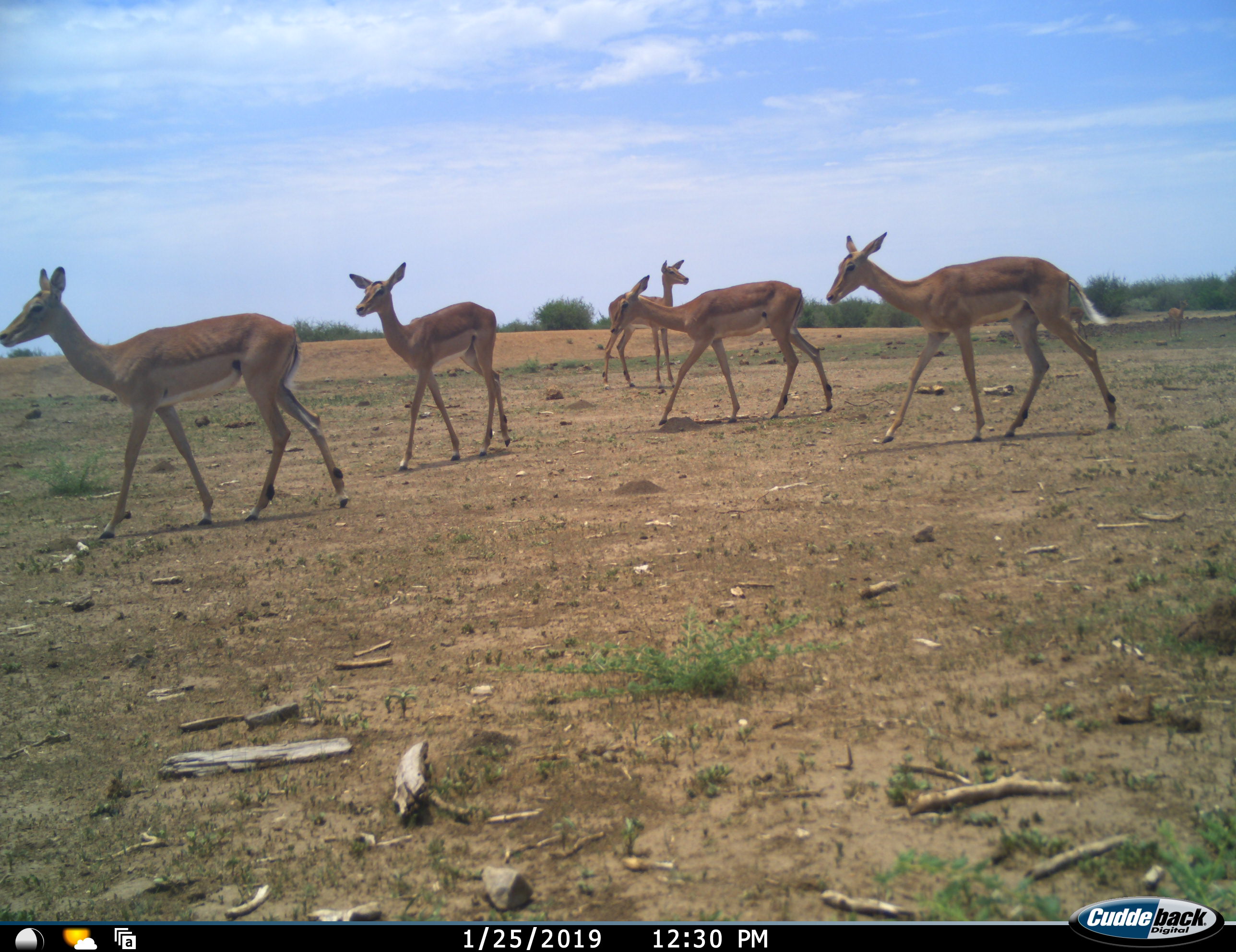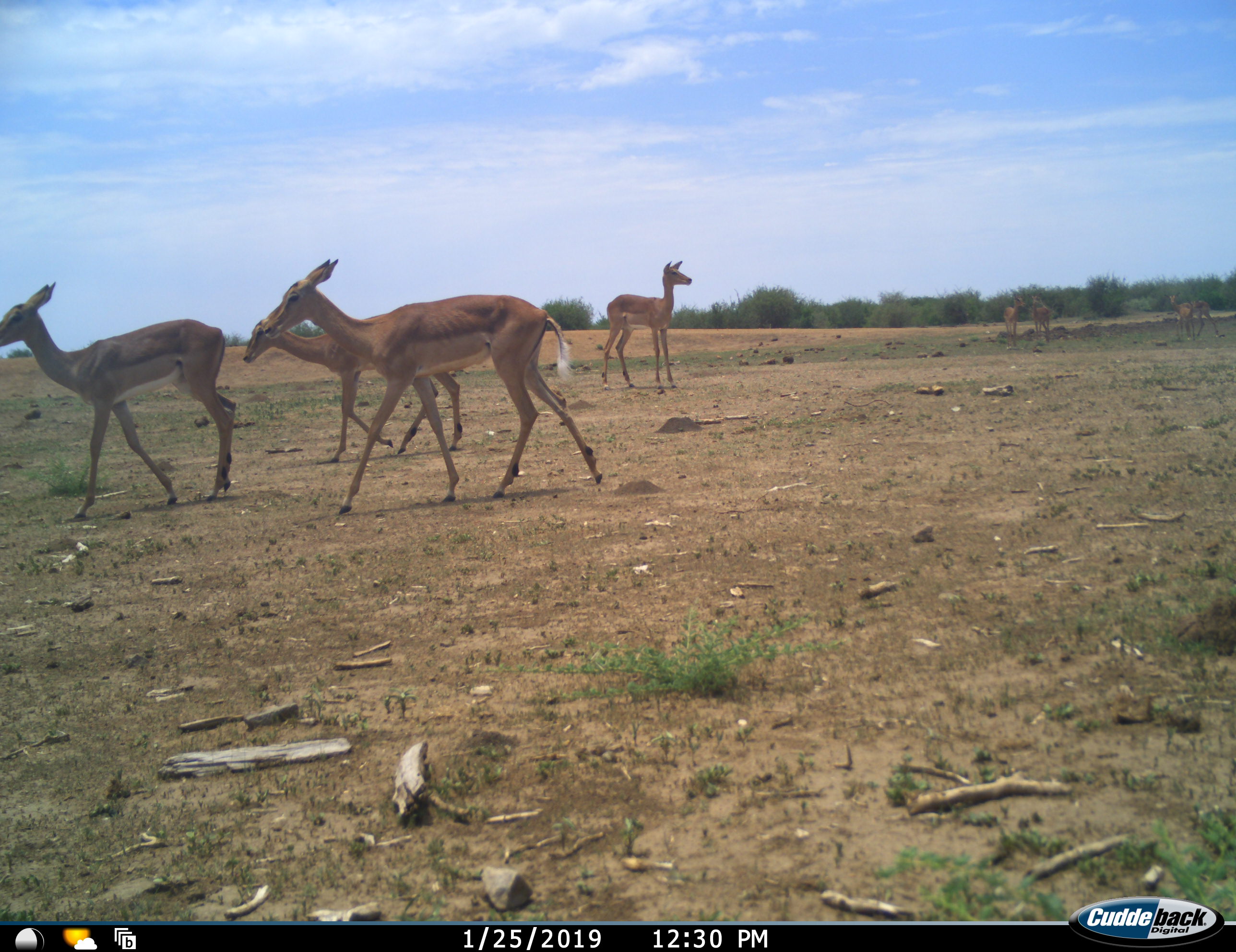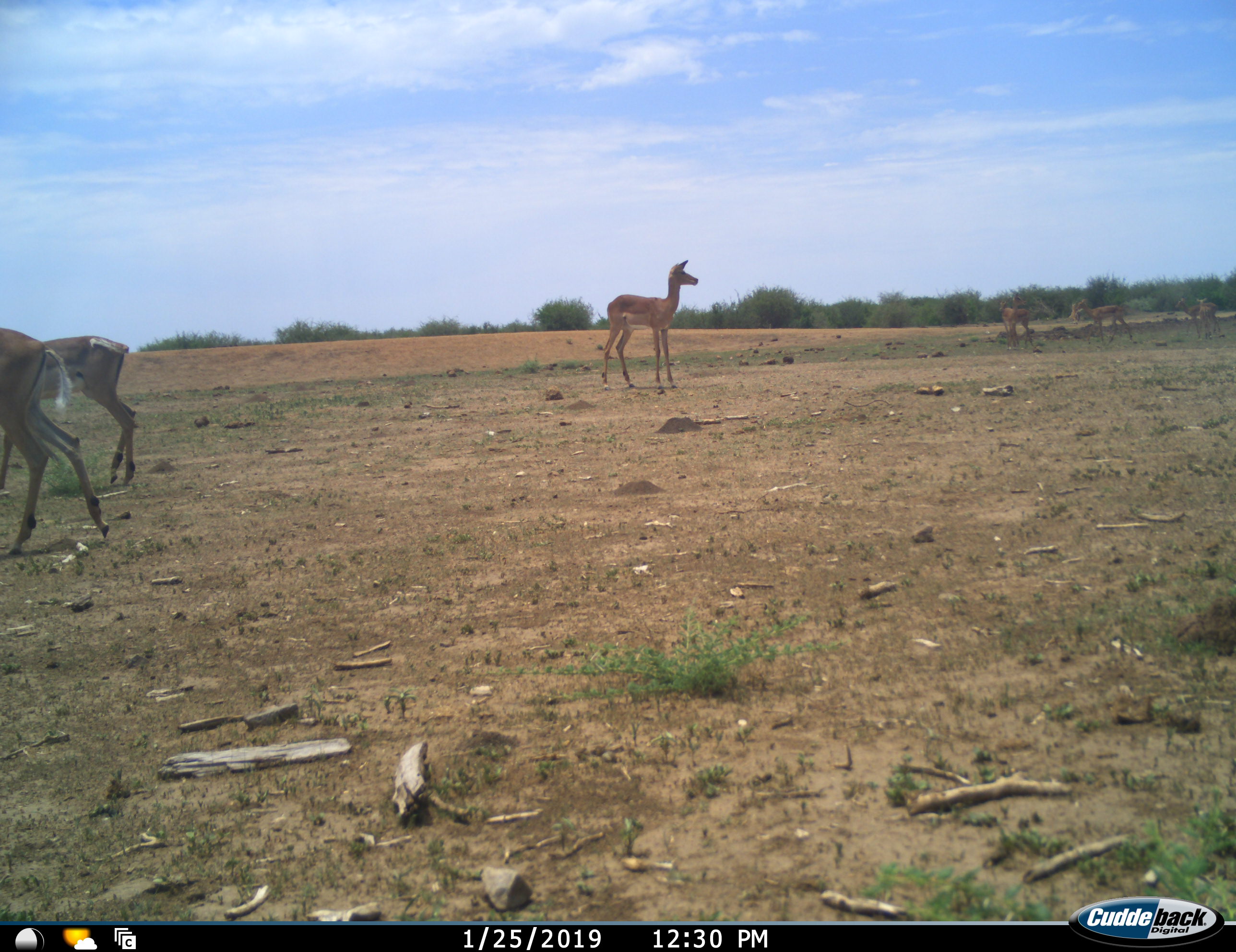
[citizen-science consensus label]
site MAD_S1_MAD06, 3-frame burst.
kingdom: Animalia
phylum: Chordata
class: Mammalia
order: Artiodactyla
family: Bovidae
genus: Aepyceros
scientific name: Aepyceros melampus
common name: impala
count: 8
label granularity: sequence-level